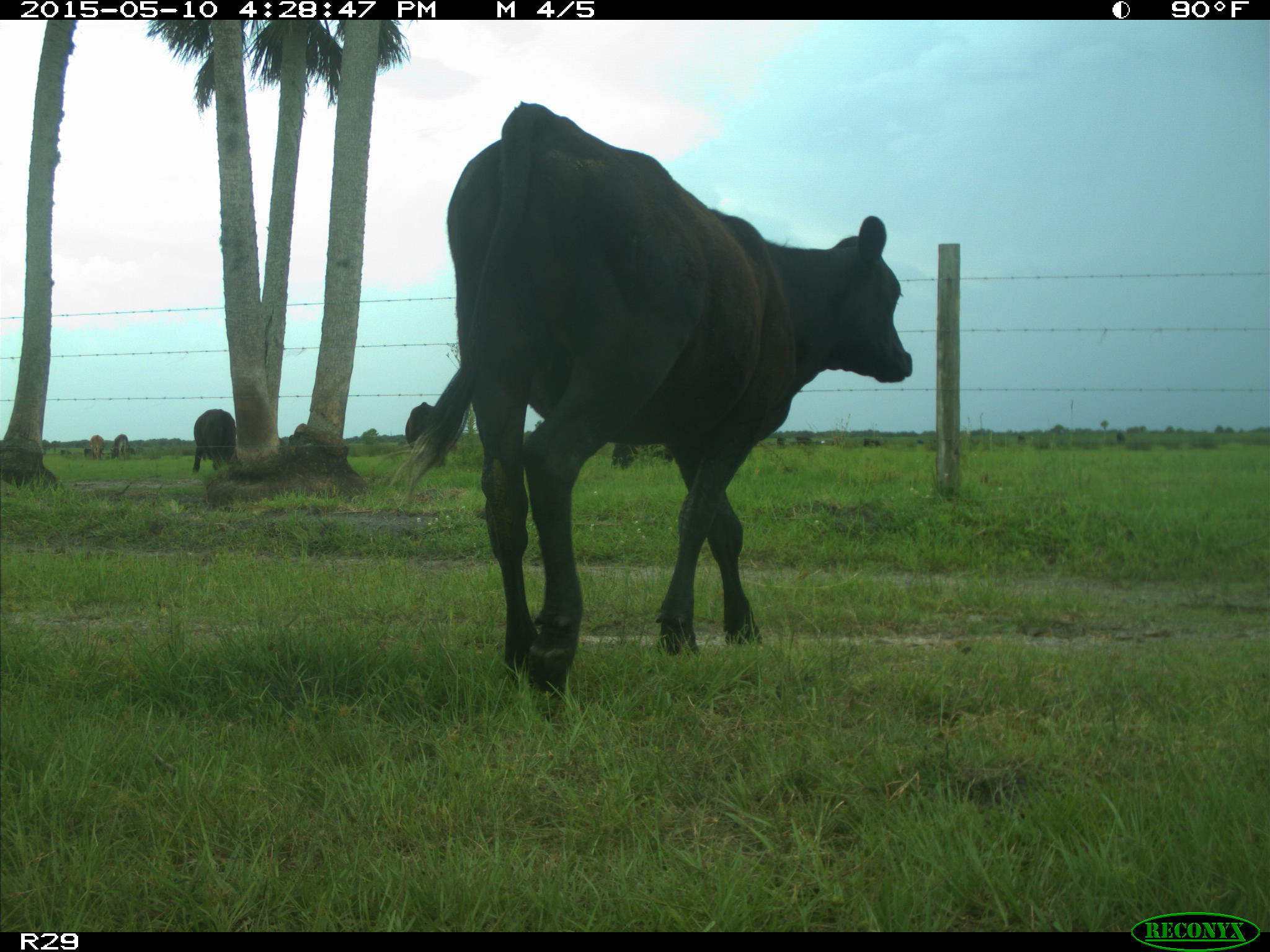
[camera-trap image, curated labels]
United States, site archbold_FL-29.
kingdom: Animalia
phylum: Chordata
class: Mammalia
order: Artiodactyla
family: Bovidae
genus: Bos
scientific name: Bos taurus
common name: domestic cow